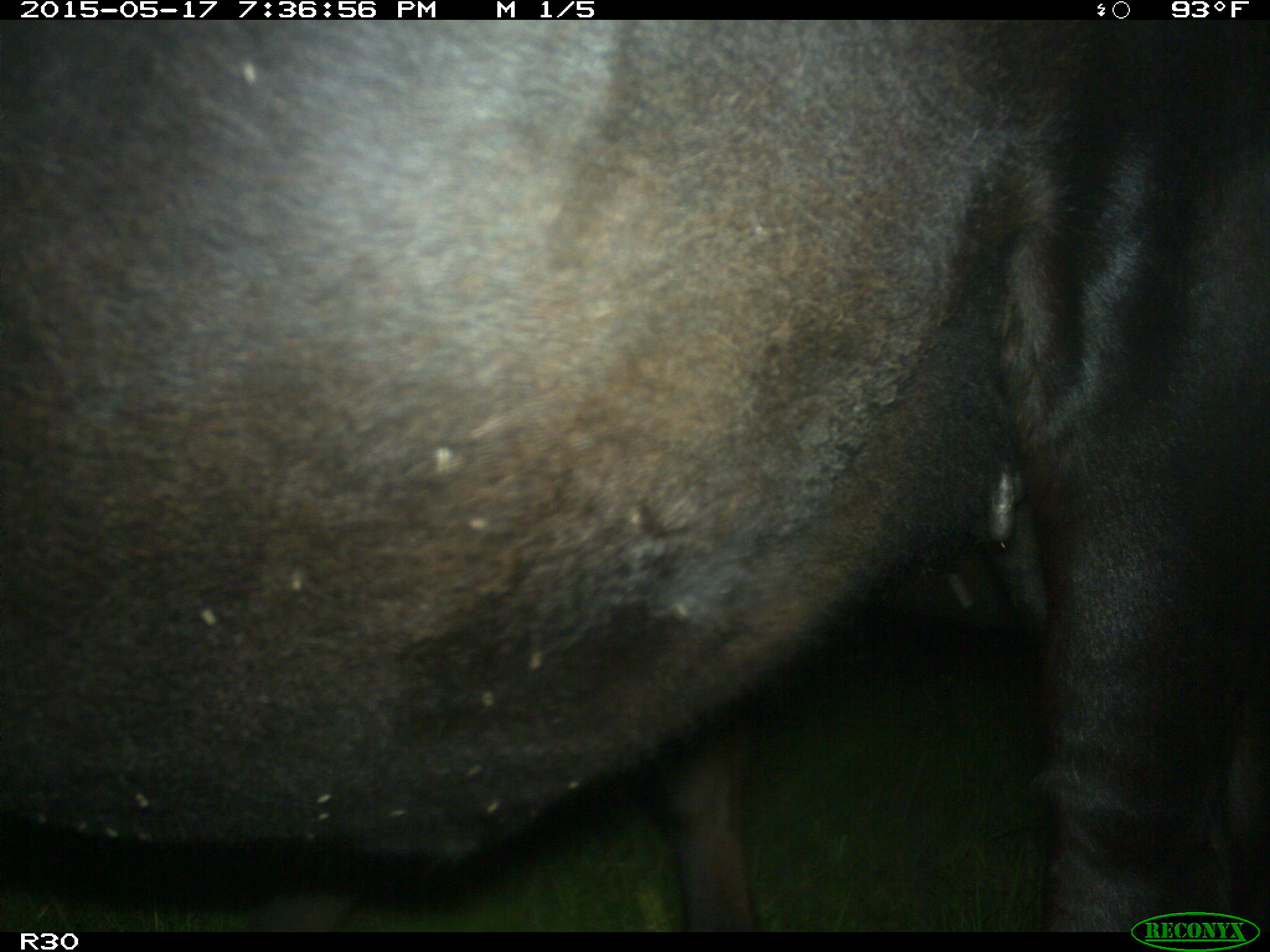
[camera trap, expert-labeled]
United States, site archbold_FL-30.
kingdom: Animalia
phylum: Chordata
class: Mammalia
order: Artiodactyla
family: Bovidae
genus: Bos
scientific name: Bos taurus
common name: domestic cow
Bos taurus (domestic cow).